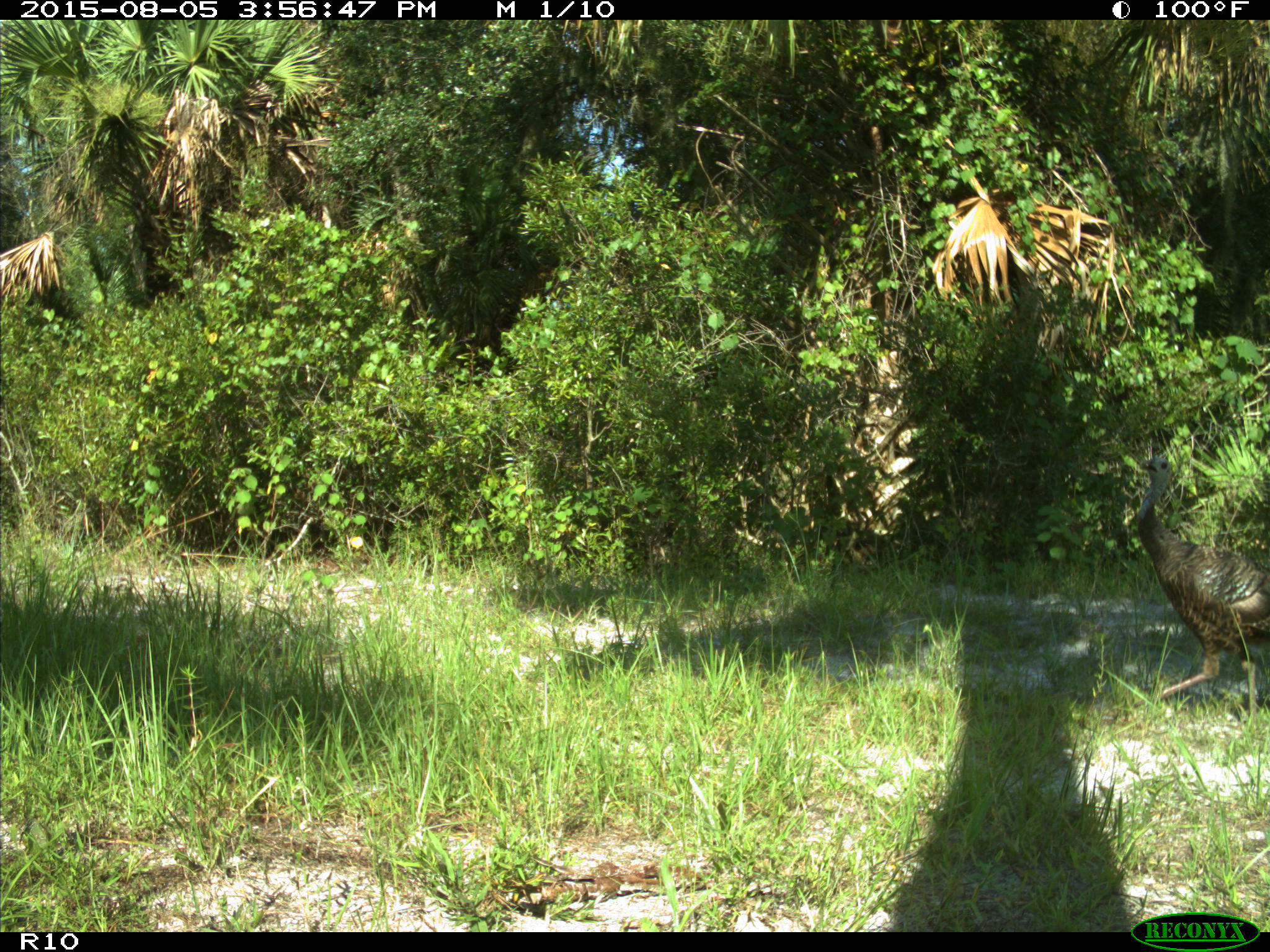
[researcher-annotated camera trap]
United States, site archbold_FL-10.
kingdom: Animalia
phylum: Chordata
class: Aves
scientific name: Aves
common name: birds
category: unidentified bird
Unidentified bird (birds) (Aves).